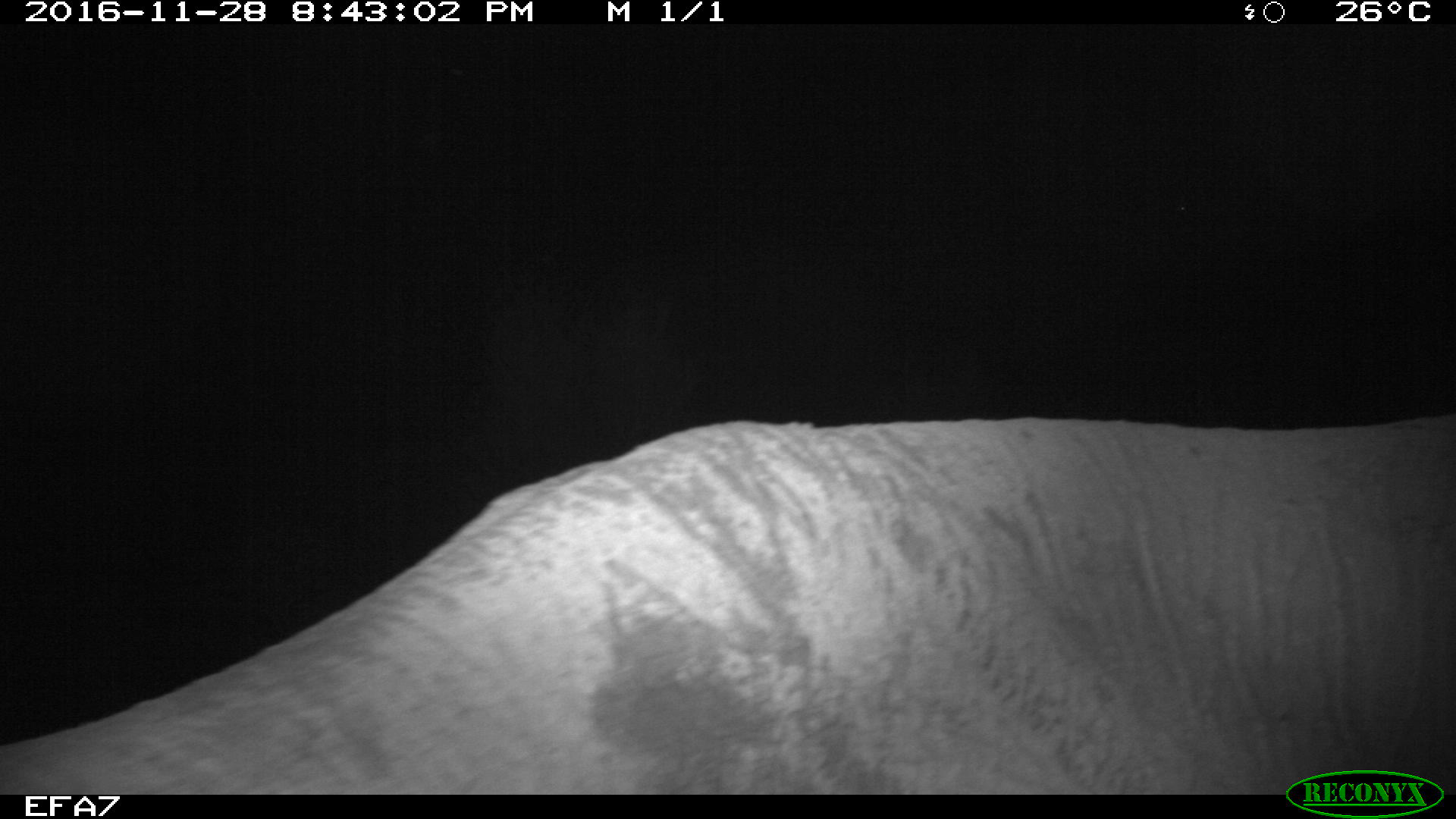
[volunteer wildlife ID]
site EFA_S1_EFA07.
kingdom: Animalia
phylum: Chordata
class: Mammalia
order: Proboscidea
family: Elephantidae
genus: Loxodonta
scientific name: Loxodonta africana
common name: african bush elephant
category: elephant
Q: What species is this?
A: Elephant (african bush elephant) (Loxodonta africana).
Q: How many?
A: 1.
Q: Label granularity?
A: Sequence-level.